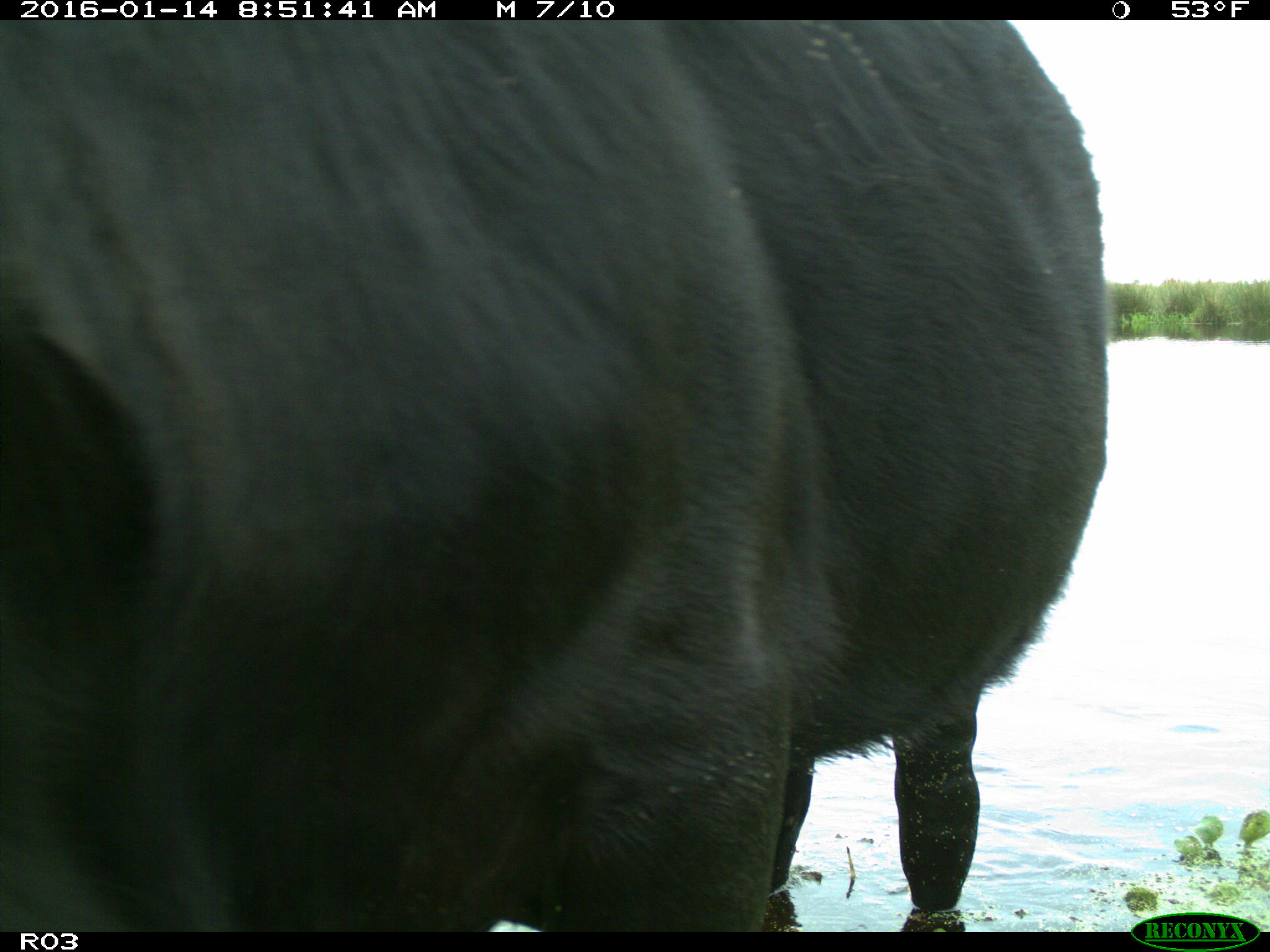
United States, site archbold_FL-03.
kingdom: Animalia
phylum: Chordata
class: Mammalia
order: Artiodactyla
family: Bovidae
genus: Bos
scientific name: Bos taurus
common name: domestic cow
Bos taurus (domestic cow).